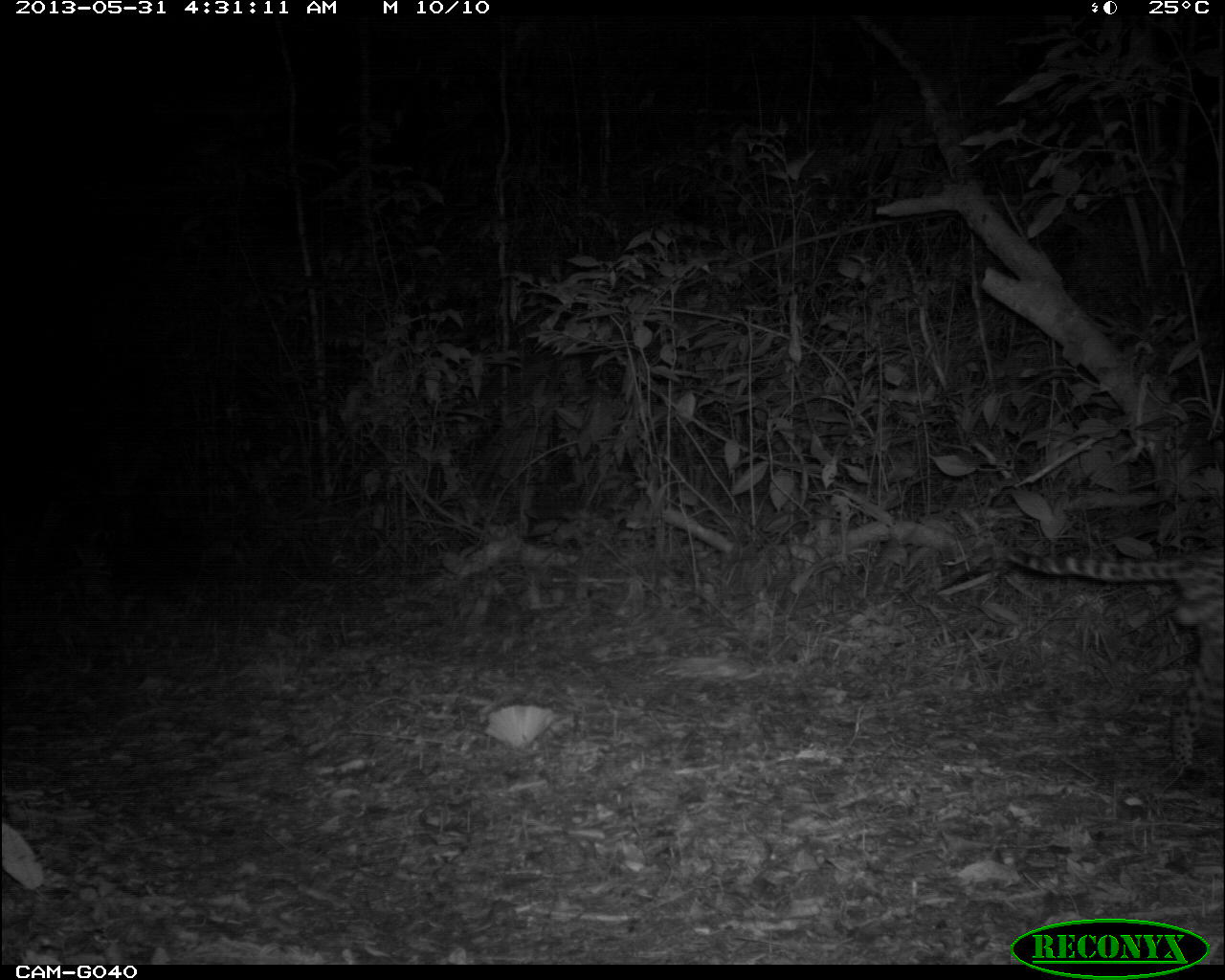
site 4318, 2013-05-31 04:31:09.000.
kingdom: Animalia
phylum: Chordata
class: Mammalia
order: Carnivora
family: Felidae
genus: Leopardus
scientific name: Leopardus pardalis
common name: ocelot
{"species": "Leopardus pardalis (ocelot)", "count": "1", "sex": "male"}